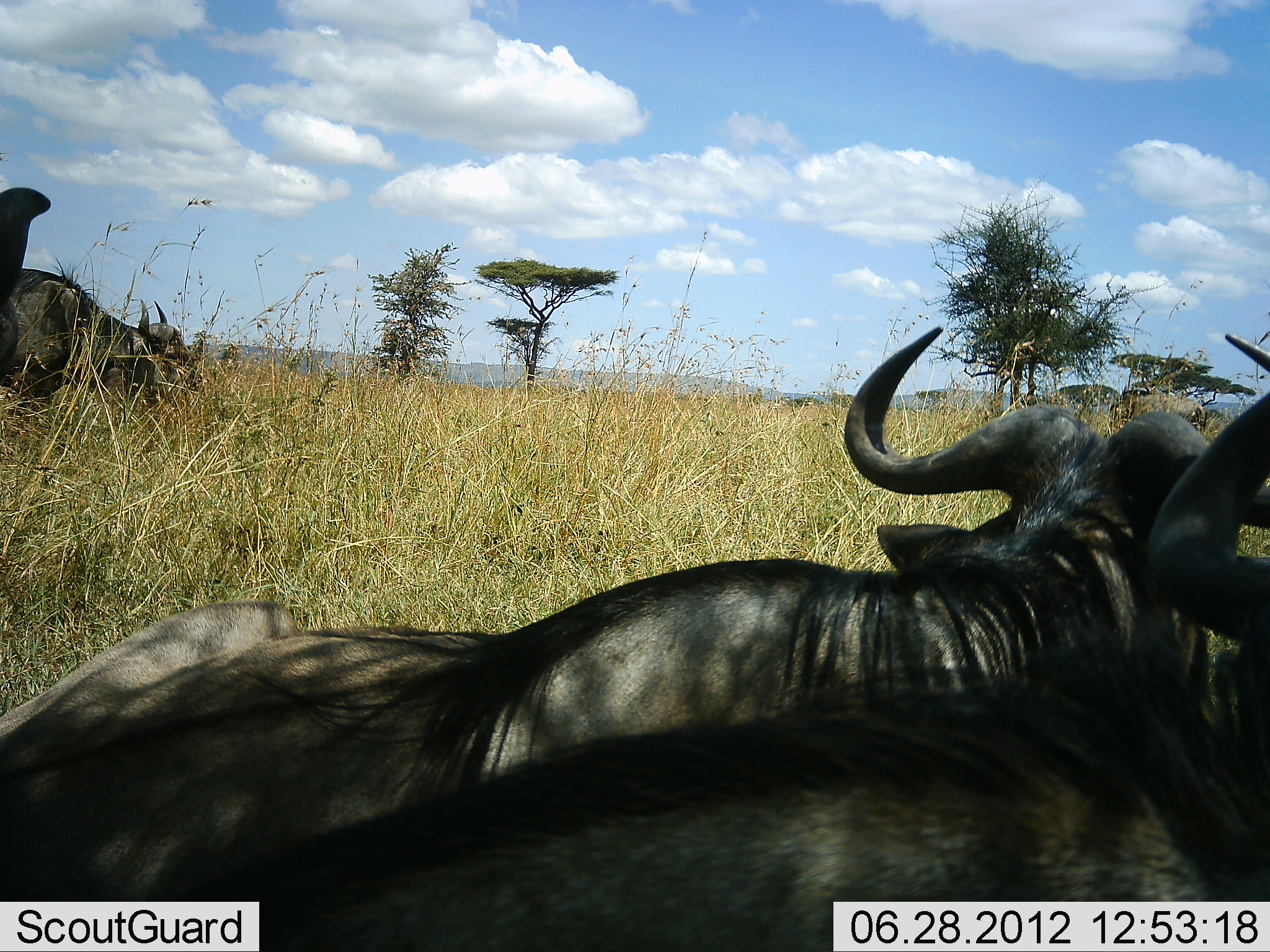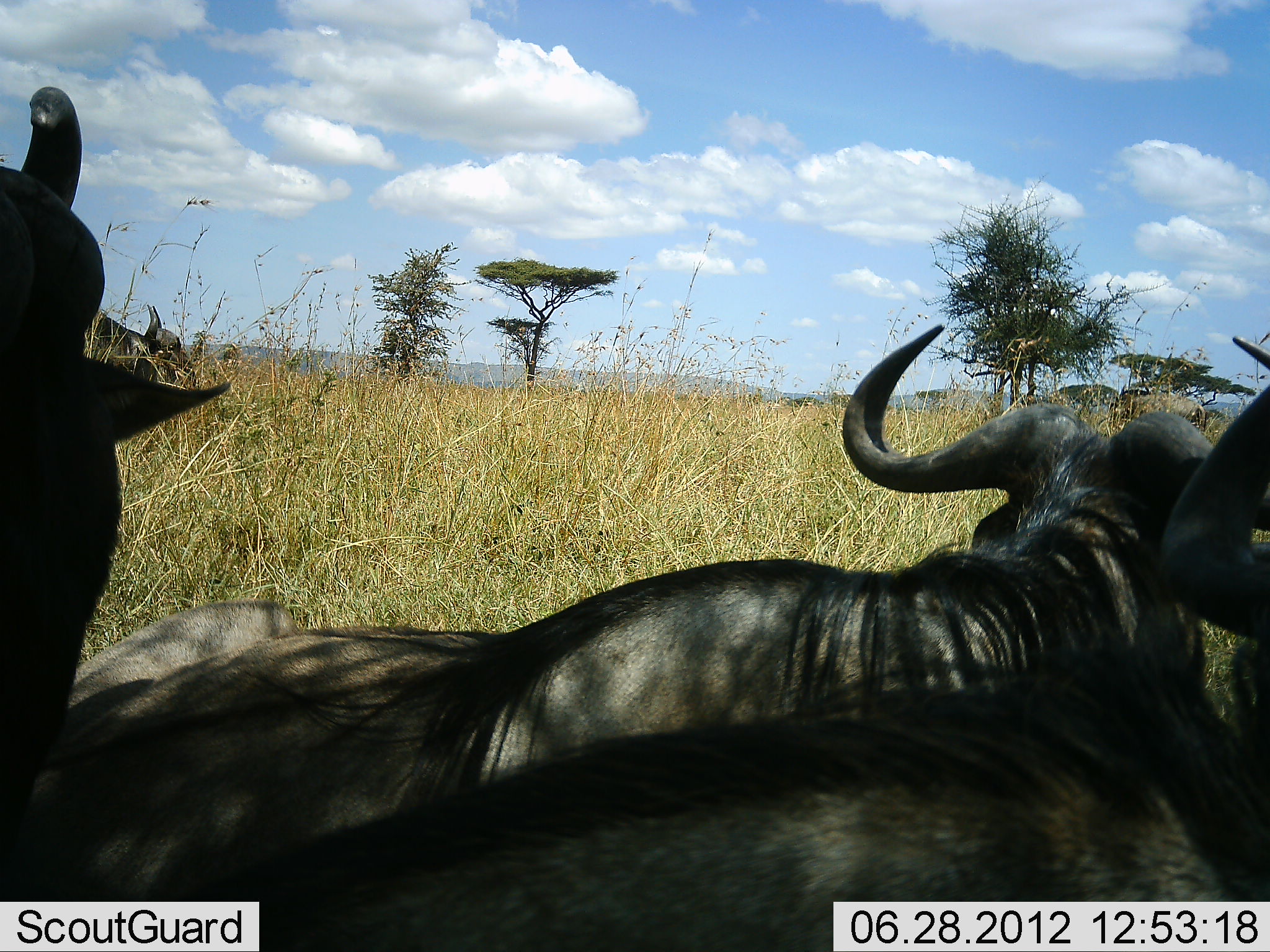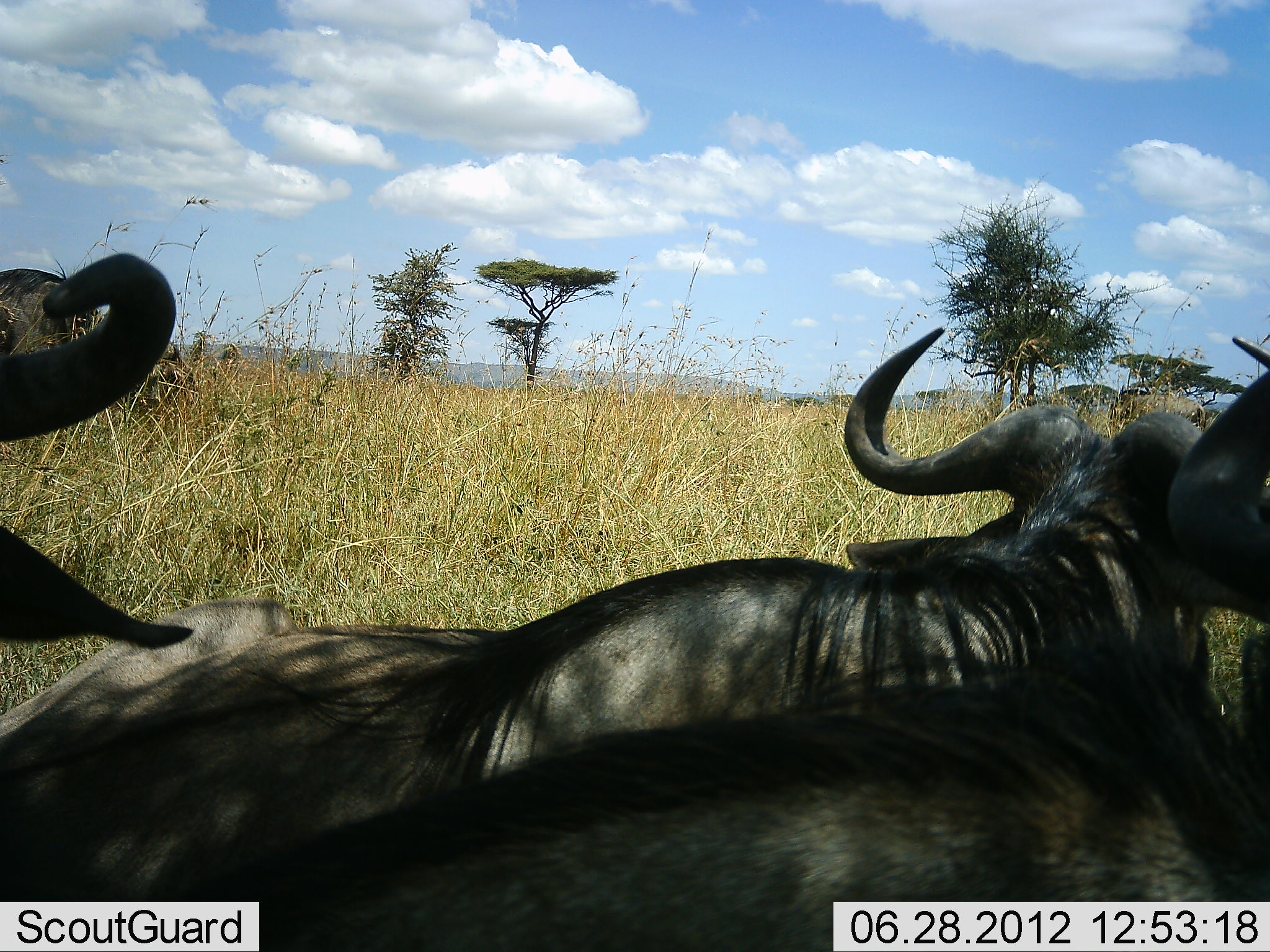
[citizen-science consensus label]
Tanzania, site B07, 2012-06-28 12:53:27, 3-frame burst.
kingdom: Animalia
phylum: Chordata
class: Mammalia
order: Artiodactyla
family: Bovidae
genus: Connochaetes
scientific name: Connochaetes taurinus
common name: blue wildebeest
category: wildebeest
Wildebeest (blue wildebeest) (Connochaetes taurinus), count 4. Behavior (volunteer vote fractions): standing 30%, resting 90%, moving 20%, interacting 10%. Young present (vote fraction): 0%. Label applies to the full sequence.